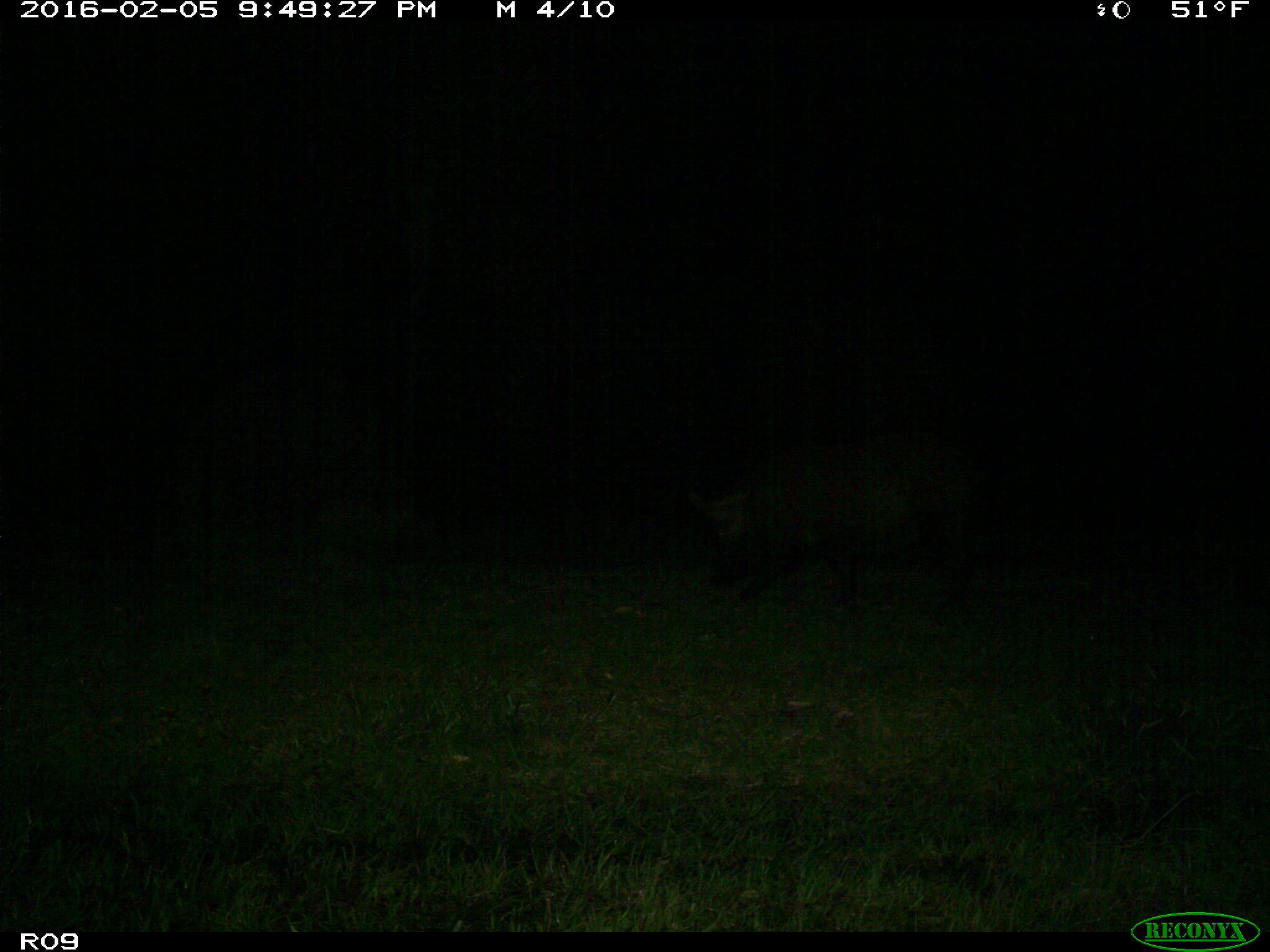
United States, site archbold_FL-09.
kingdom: Animalia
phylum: Chordata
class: Mammalia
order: Artiodactyla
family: Suidae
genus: Sus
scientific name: Sus scrofa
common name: wild boar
Sus scrofa (wild boar).